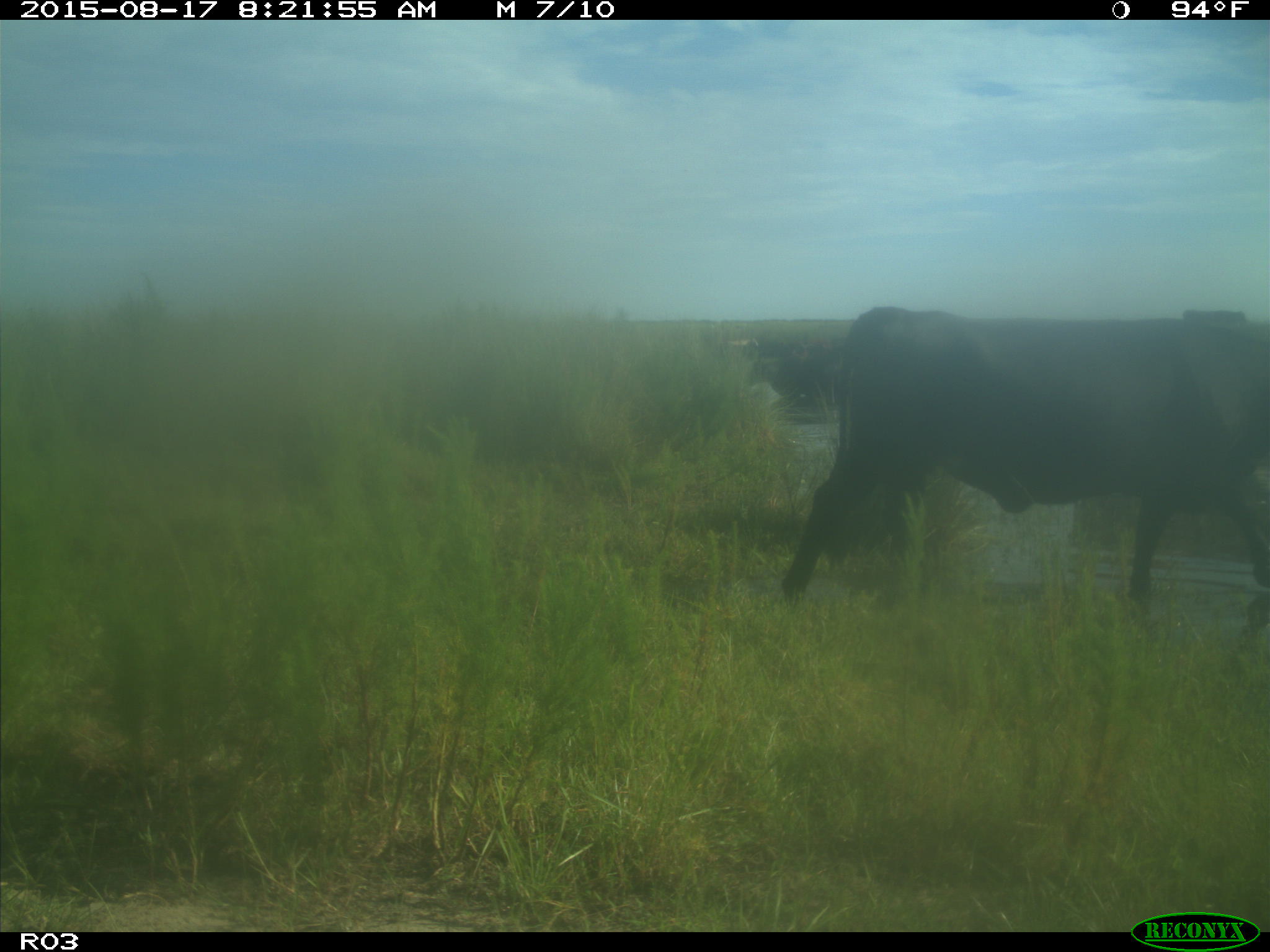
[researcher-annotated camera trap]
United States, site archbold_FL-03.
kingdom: Animalia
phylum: Chordata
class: Mammalia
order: Artiodactyla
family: Bovidae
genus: Bos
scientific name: Bos taurus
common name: domestic cow